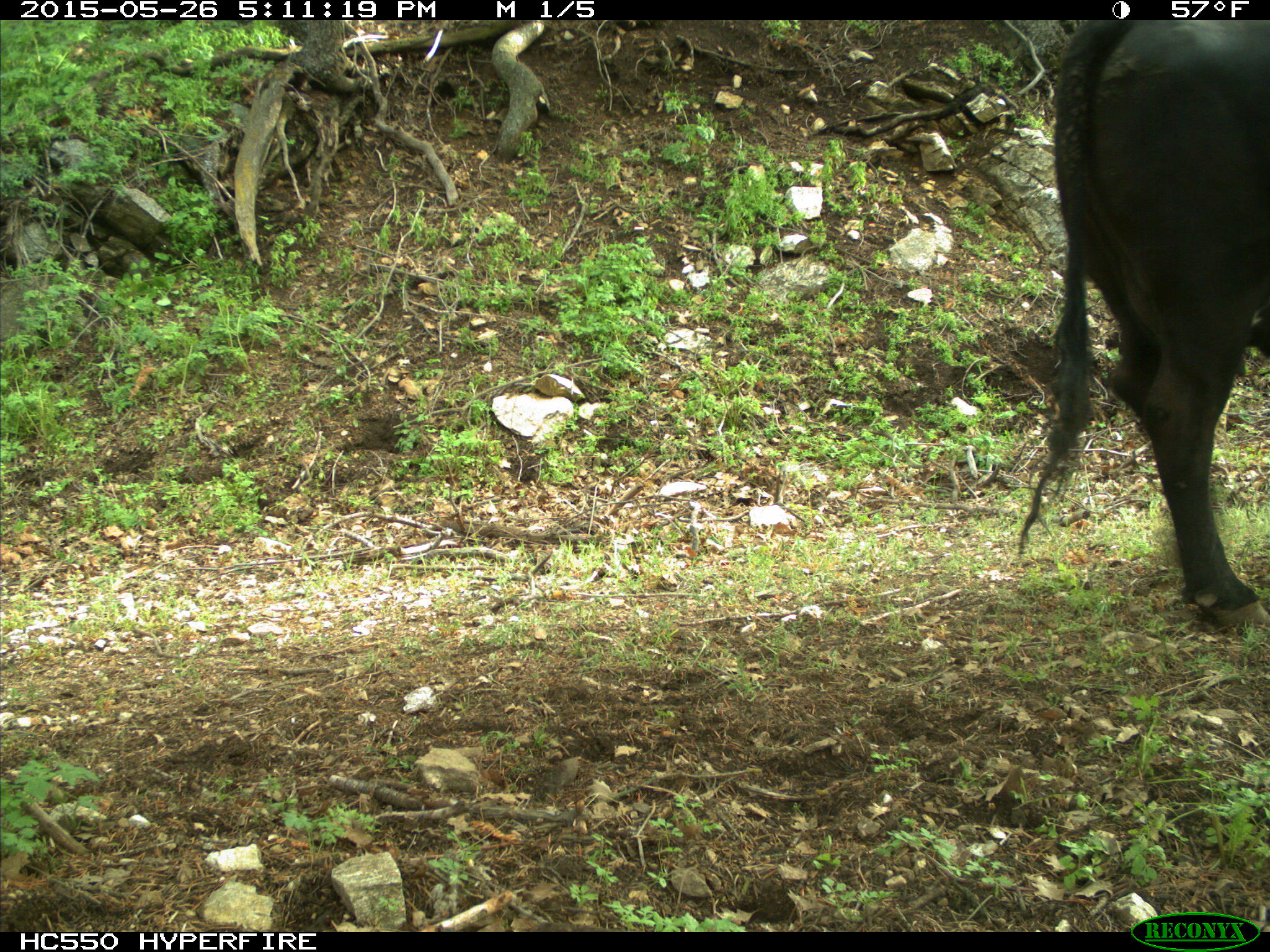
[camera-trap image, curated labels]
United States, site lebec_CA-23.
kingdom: Animalia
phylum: Chordata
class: Mammalia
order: Artiodactyla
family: Bovidae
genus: Bos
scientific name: Bos taurus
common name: domestic cow